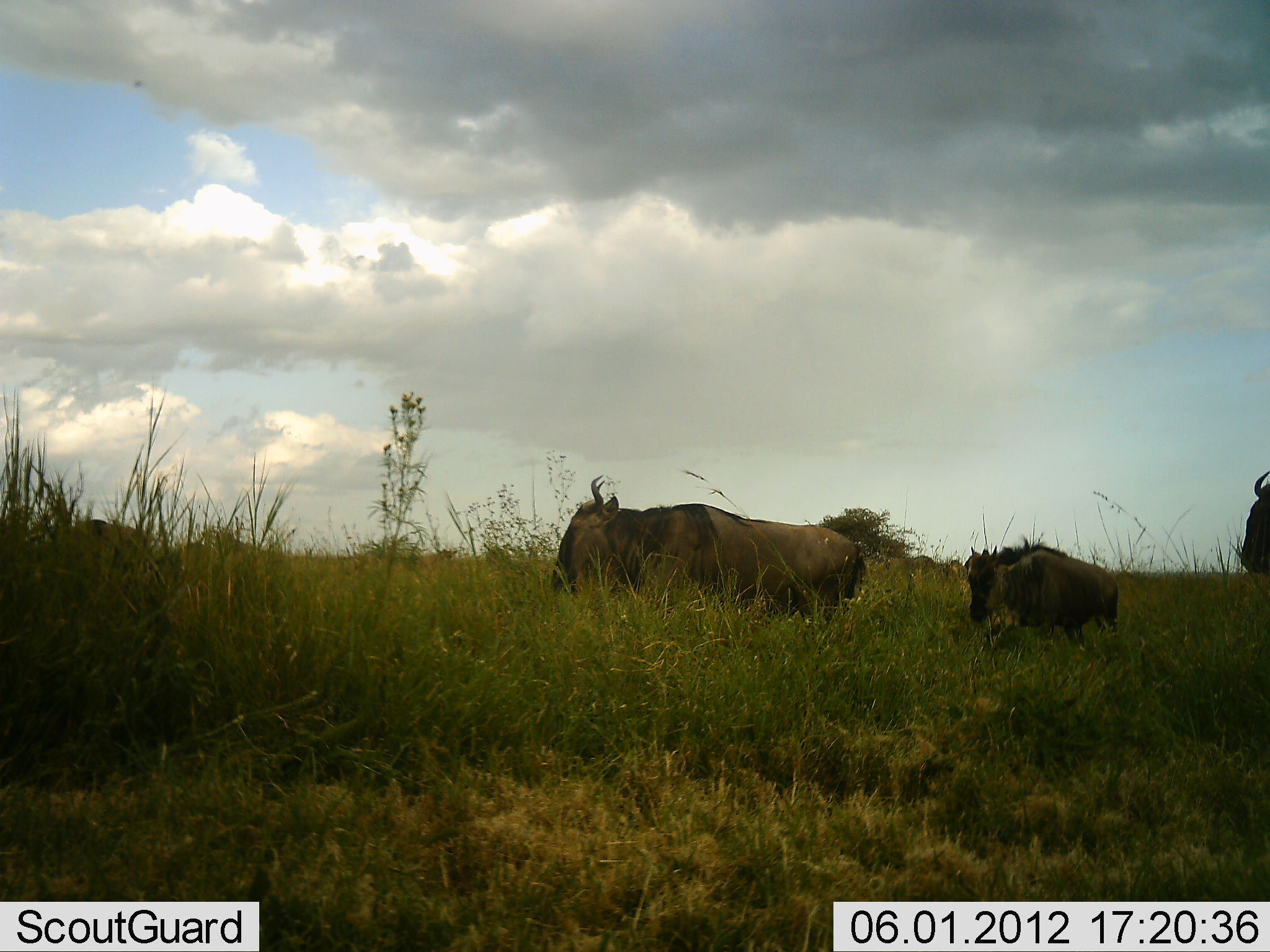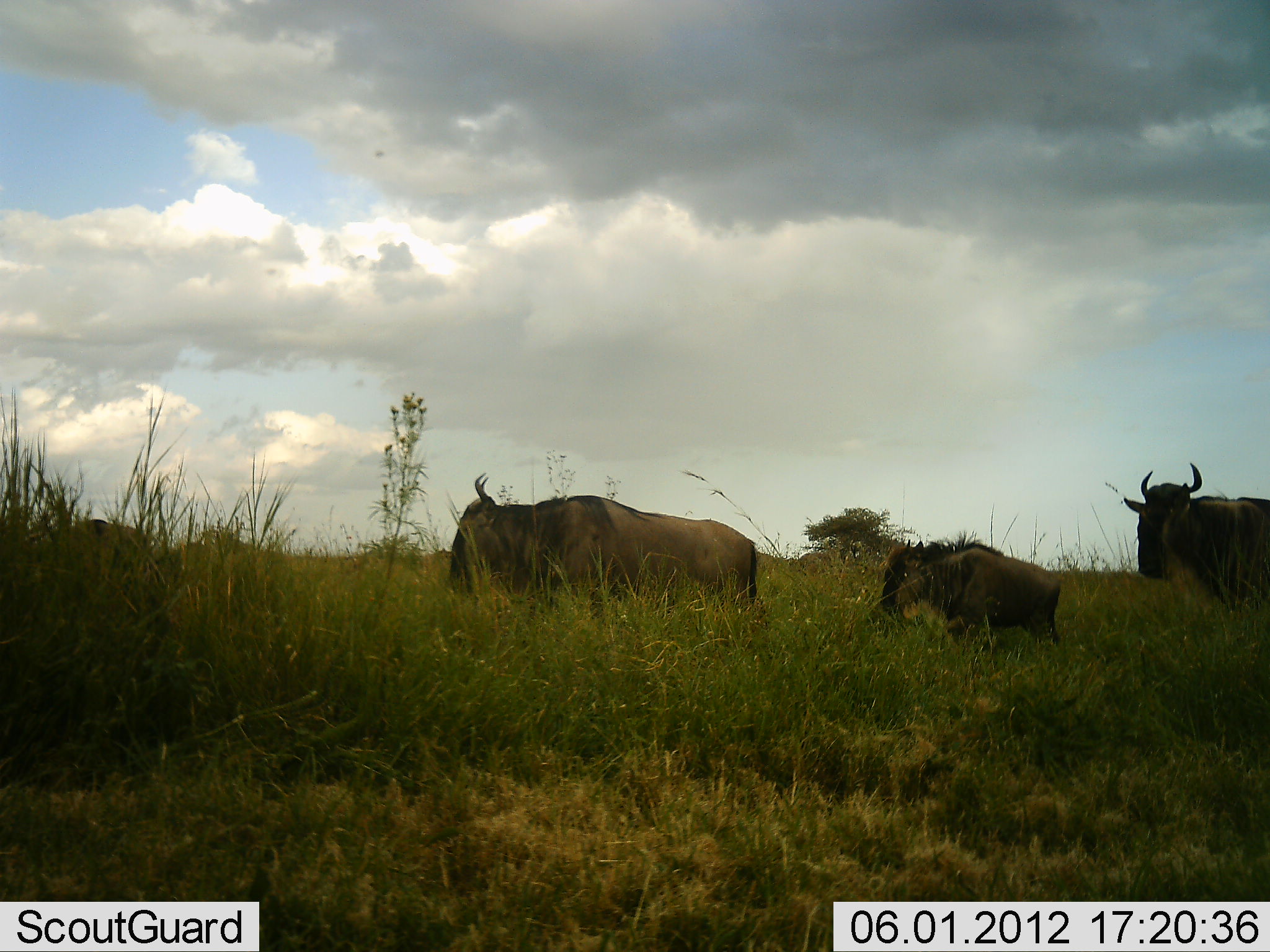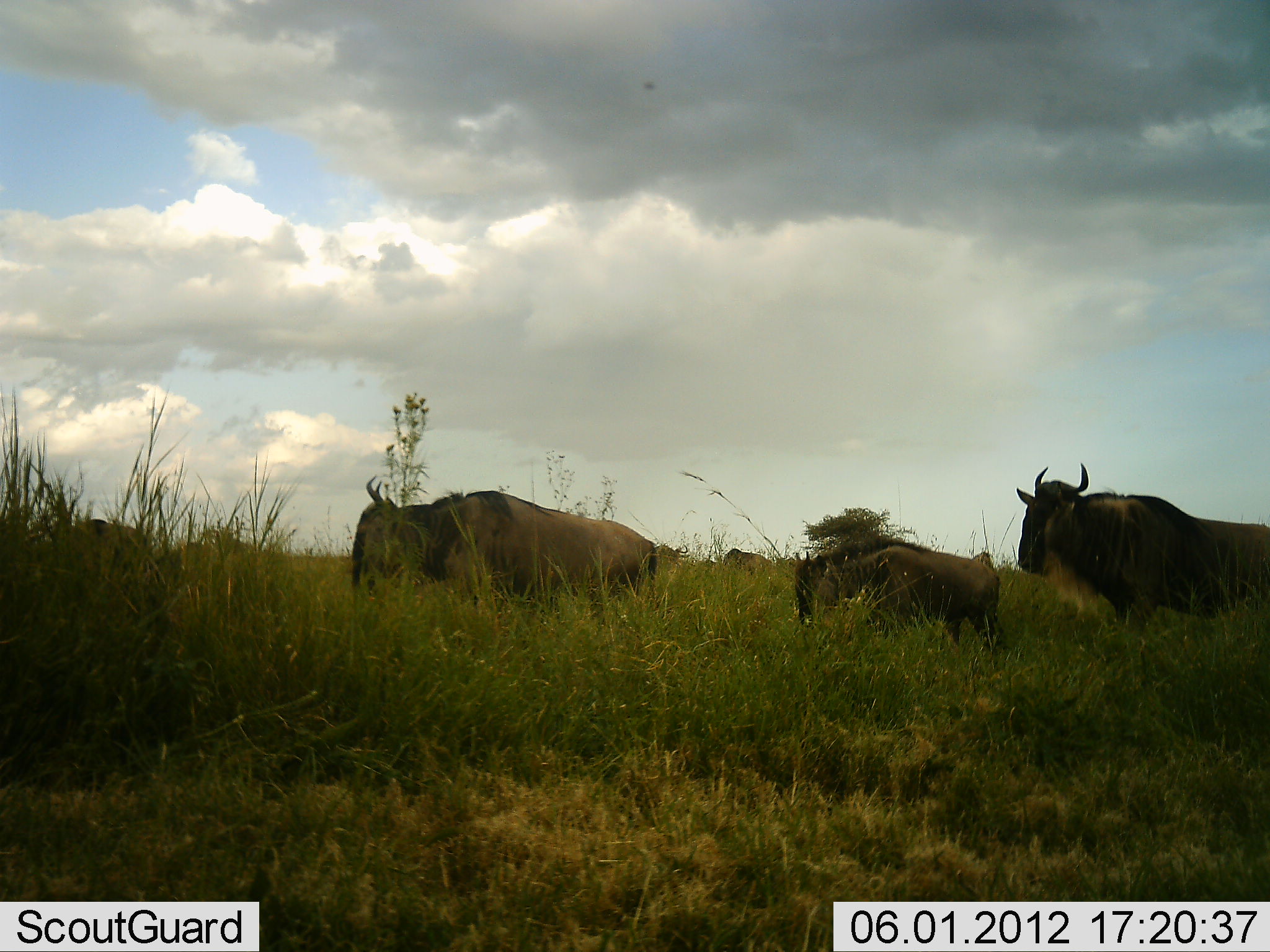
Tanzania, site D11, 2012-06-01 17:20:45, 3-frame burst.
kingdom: Animalia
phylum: Chordata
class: Mammalia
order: Artiodactyla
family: Bovidae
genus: Connochaetes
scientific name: Connochaetes taurinus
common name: blue wildebeest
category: wildebeest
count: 3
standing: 20%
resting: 0%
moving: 100%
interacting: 0%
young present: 70%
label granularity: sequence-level